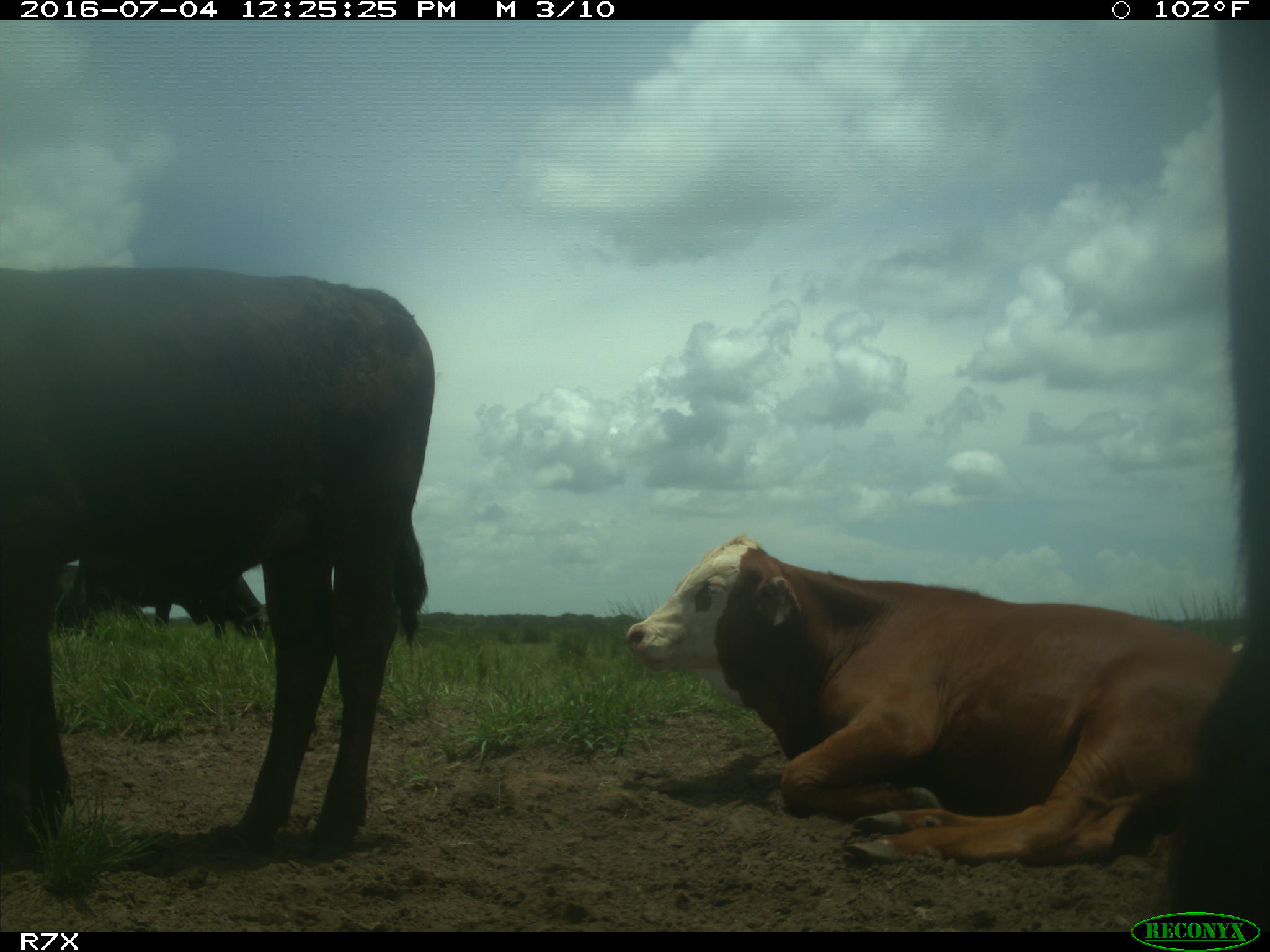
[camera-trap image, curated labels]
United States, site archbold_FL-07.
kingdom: Animalia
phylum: Chordata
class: Mammalia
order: Artiodactyla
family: Bovidae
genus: Bos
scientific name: Bos taurus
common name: domestic cow